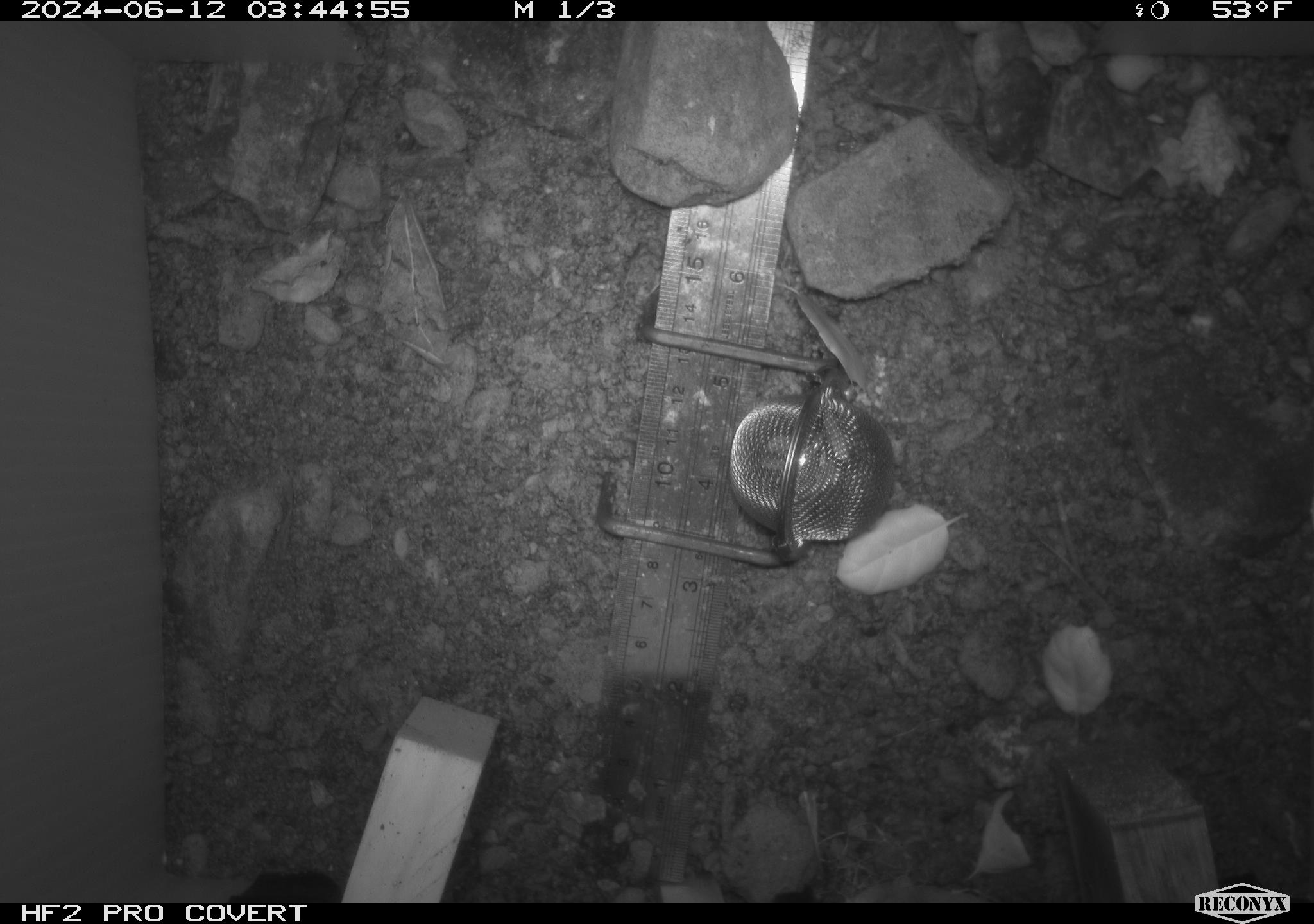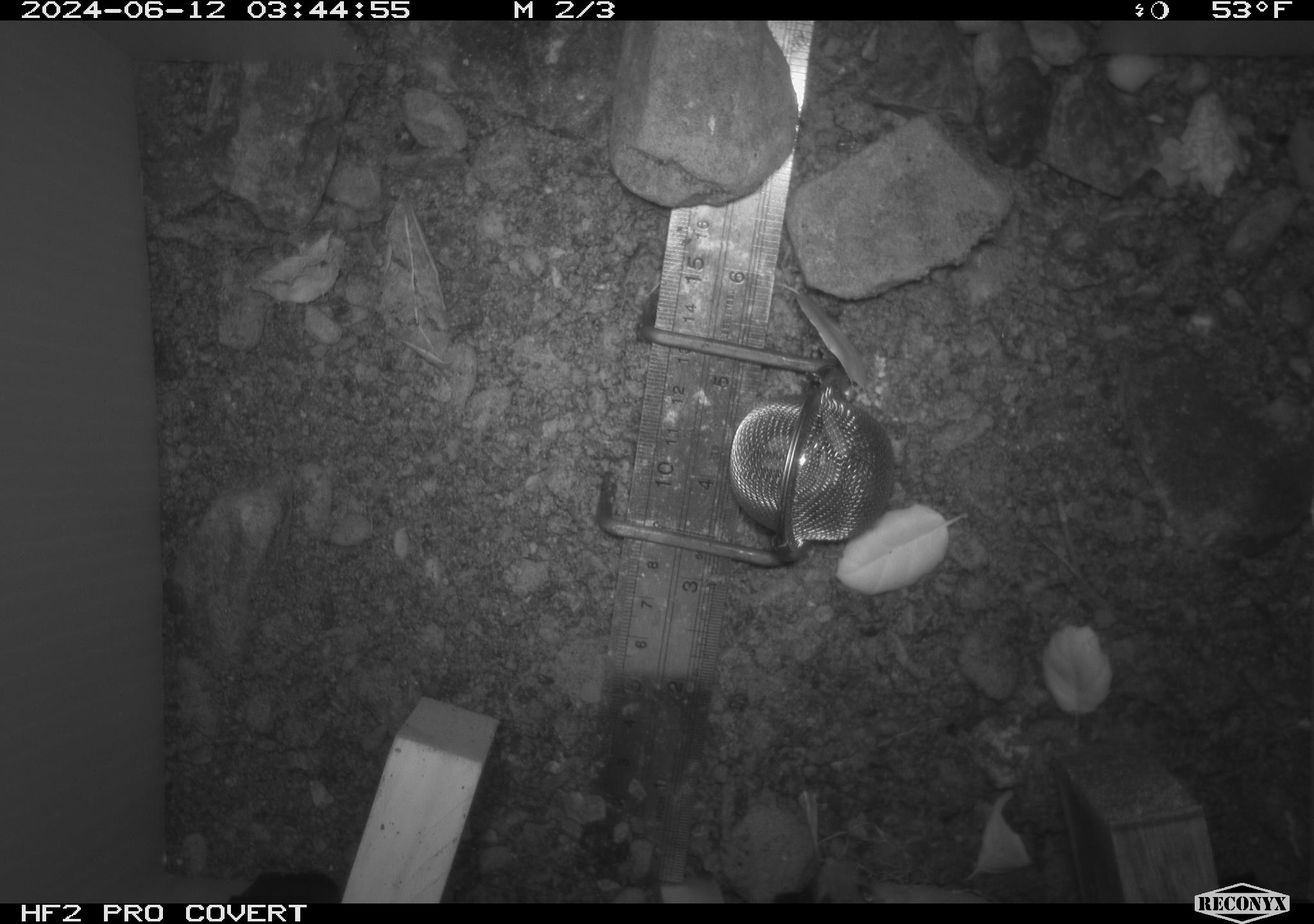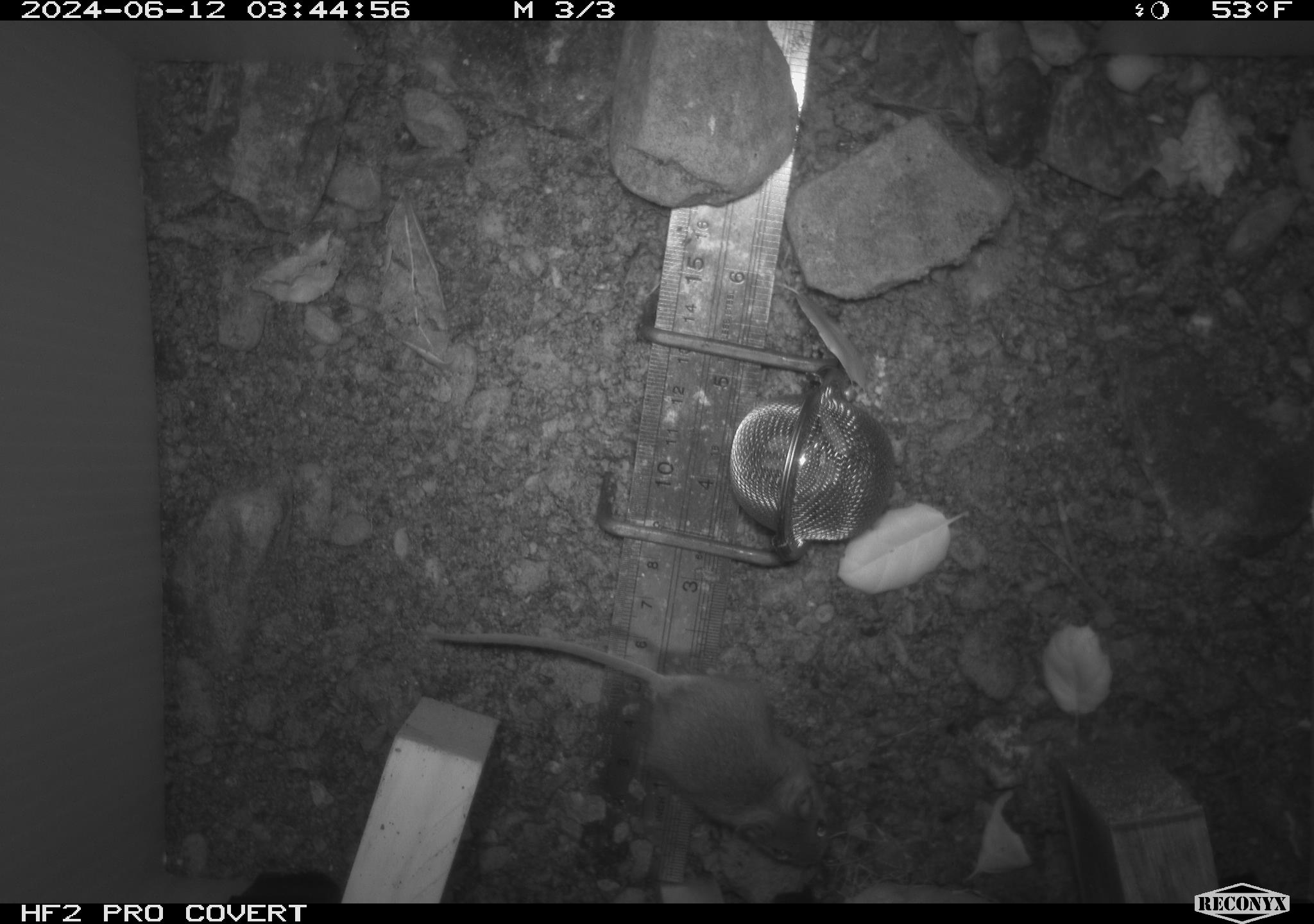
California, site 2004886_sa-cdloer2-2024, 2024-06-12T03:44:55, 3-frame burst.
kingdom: Animalia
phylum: Chordata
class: Mammalia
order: Rodentia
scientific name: Rodentia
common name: mouse species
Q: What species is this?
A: Mouse species (Rodentia).